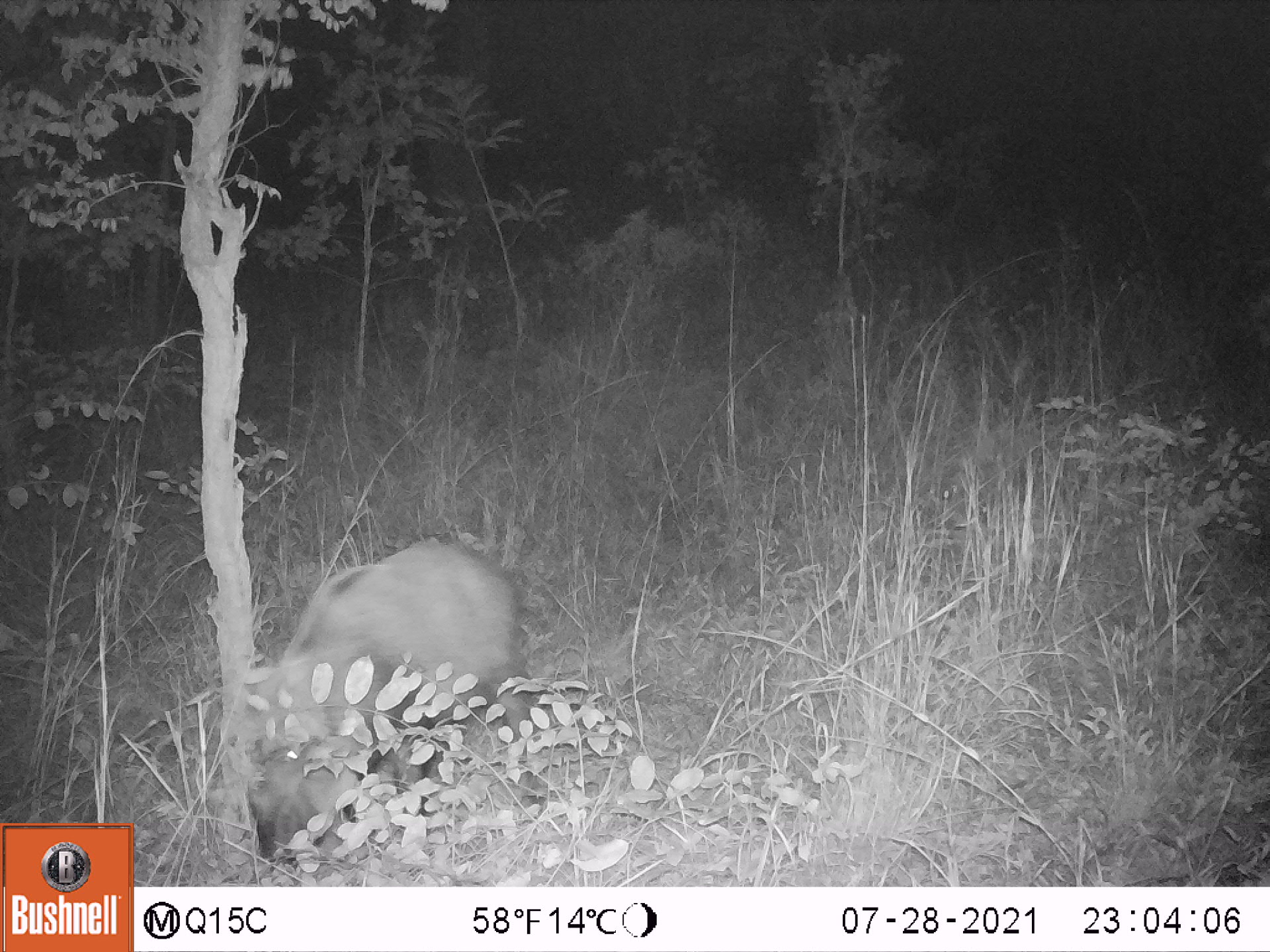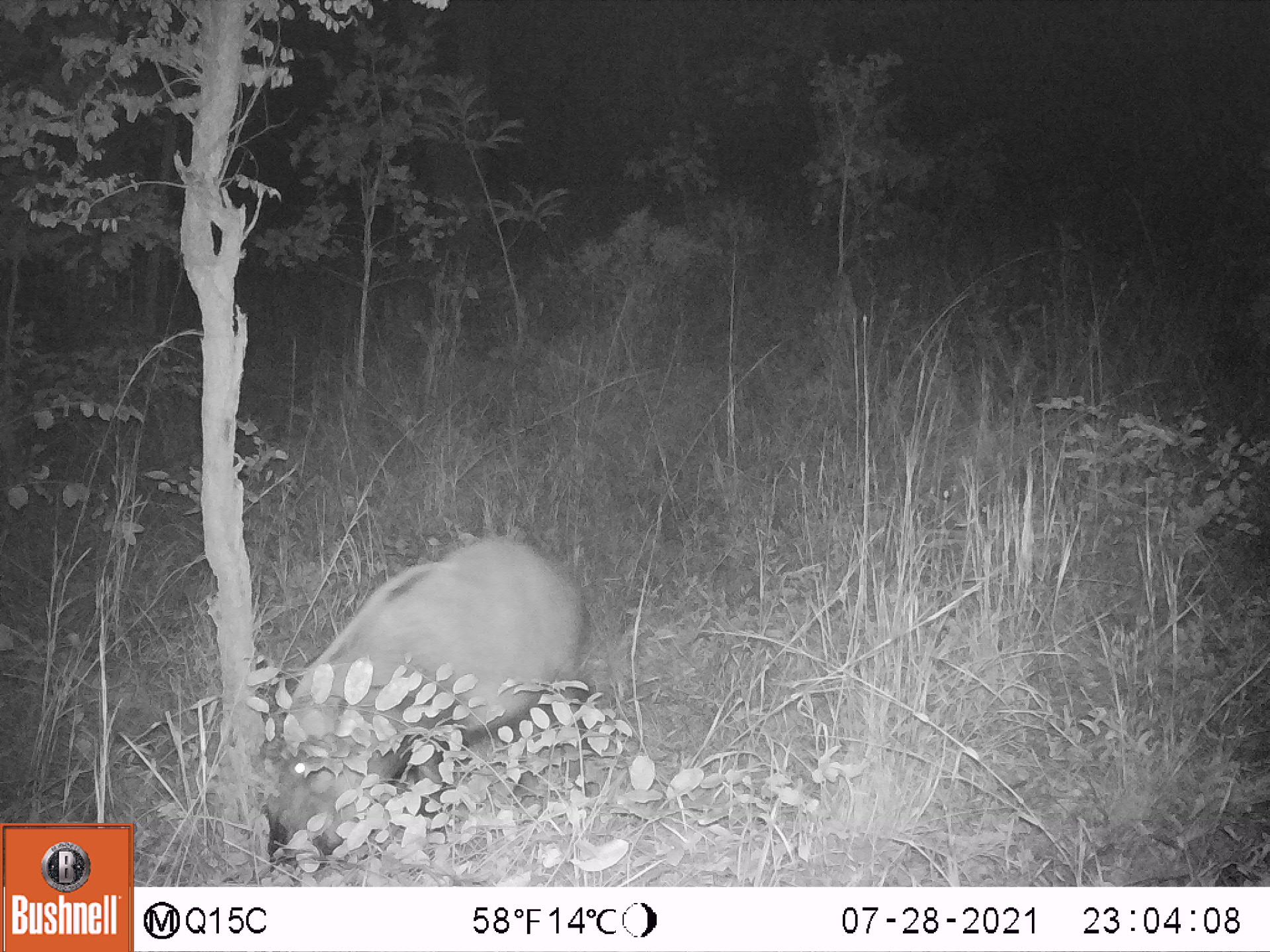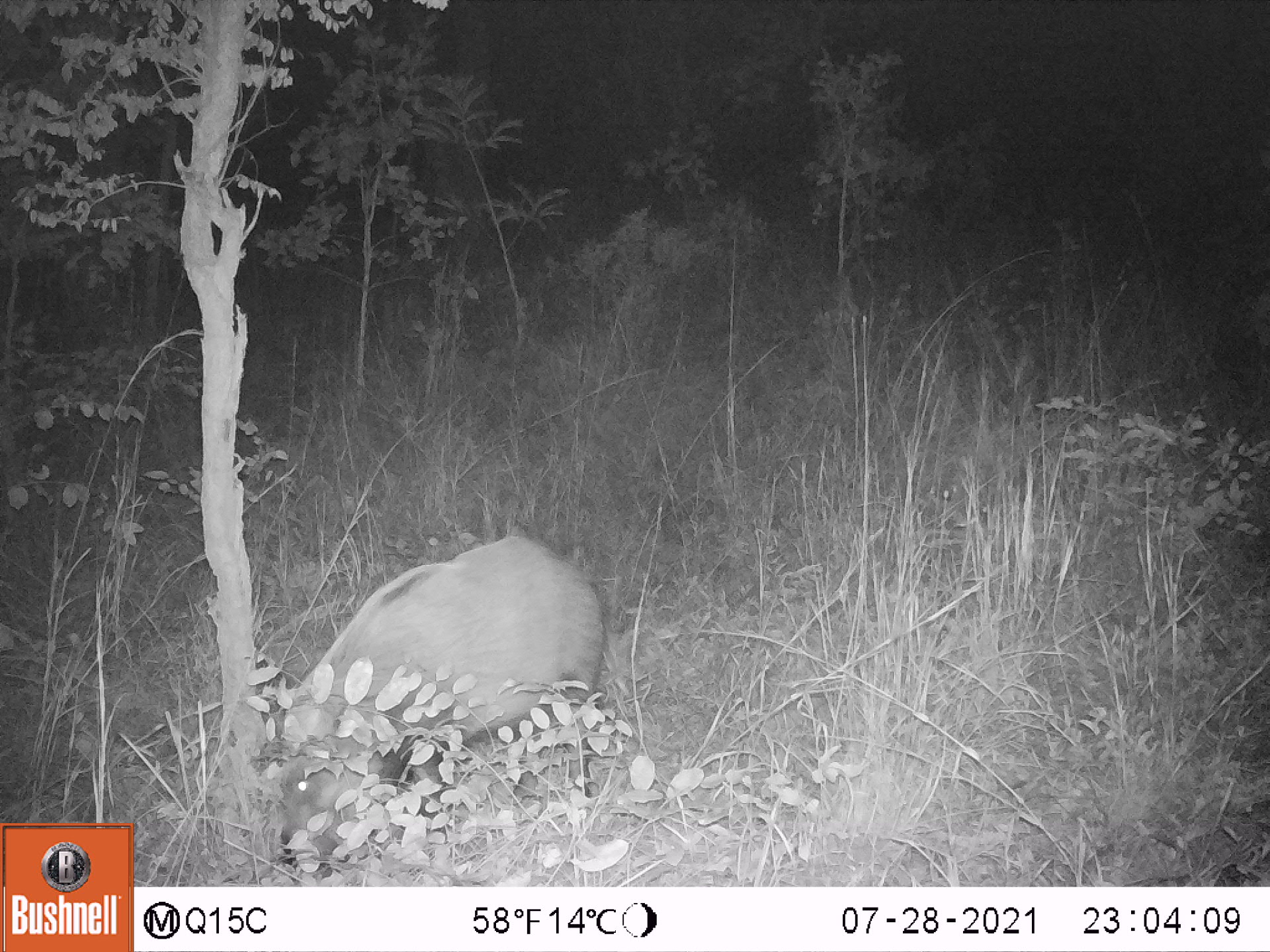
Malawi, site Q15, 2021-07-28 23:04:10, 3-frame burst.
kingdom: Animalia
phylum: Chordata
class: Mammalia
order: Artiodactyla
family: Suidae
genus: Potamochoerus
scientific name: Potamochoerus larvatus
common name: bushpig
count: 1